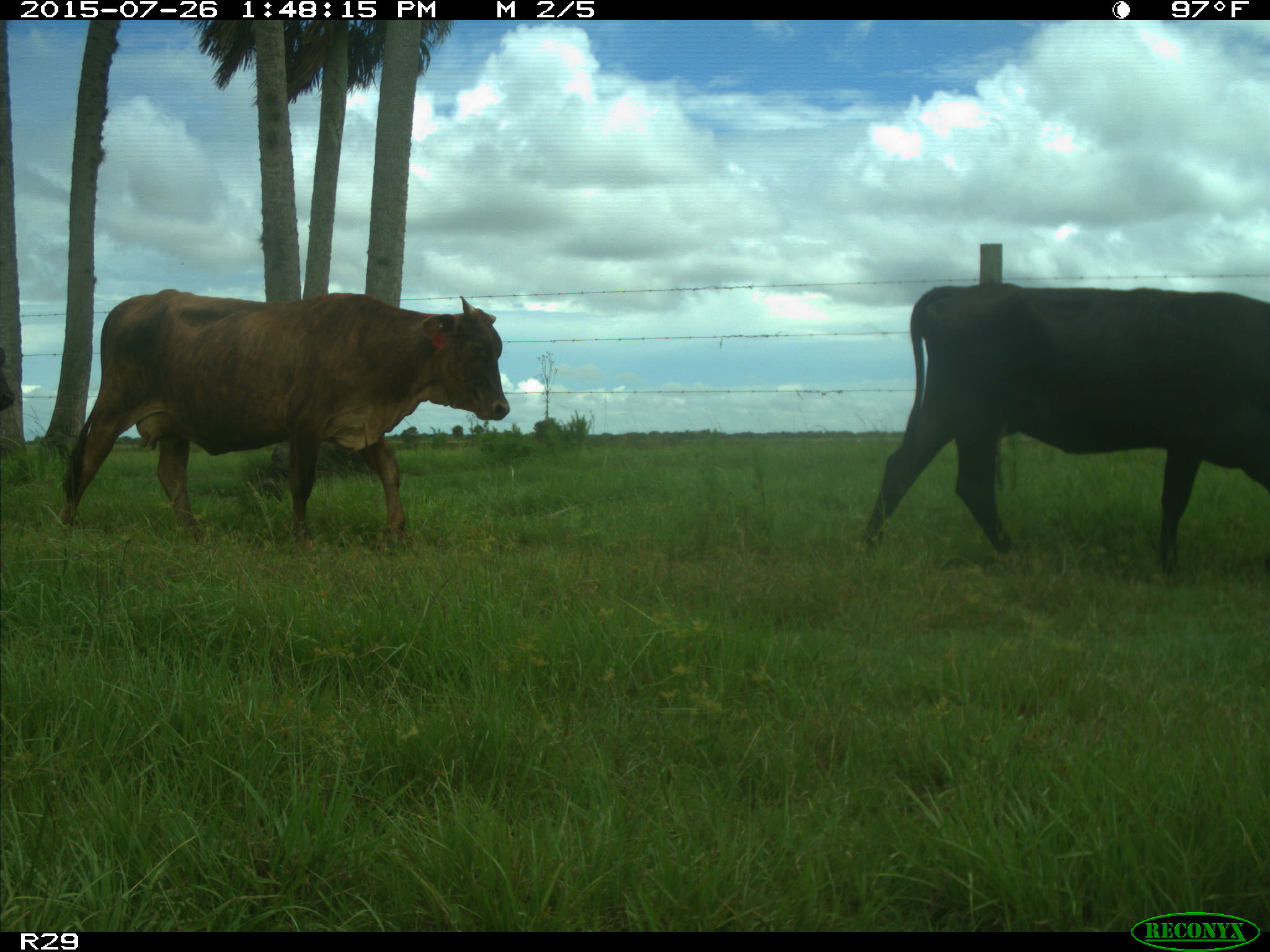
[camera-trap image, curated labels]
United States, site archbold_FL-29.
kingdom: Animalia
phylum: Chordata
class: Mammalia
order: Artiodactyla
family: Bovidae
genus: Bos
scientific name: Bos taurus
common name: domestic cow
Bos taurus (domestic cow).